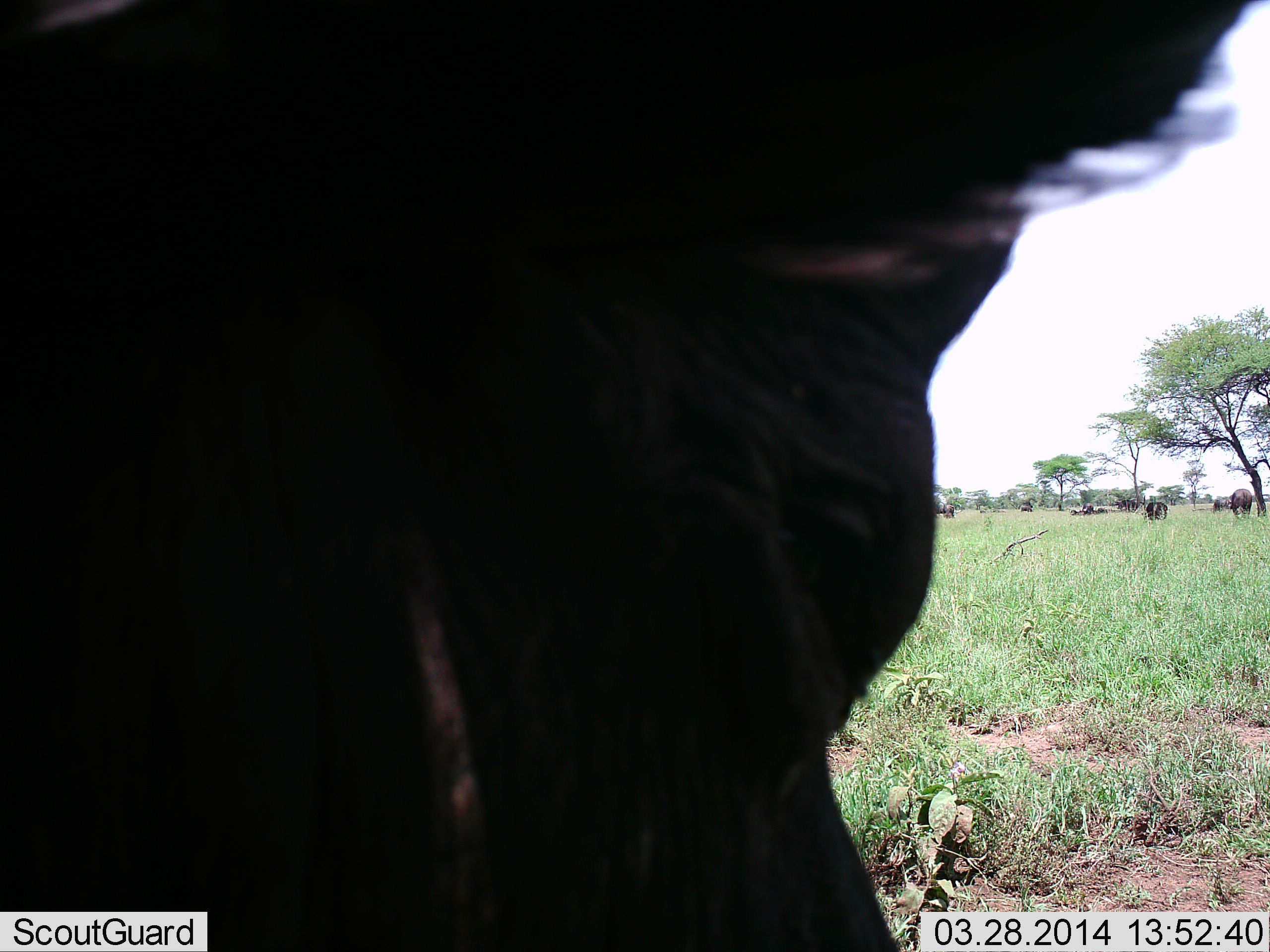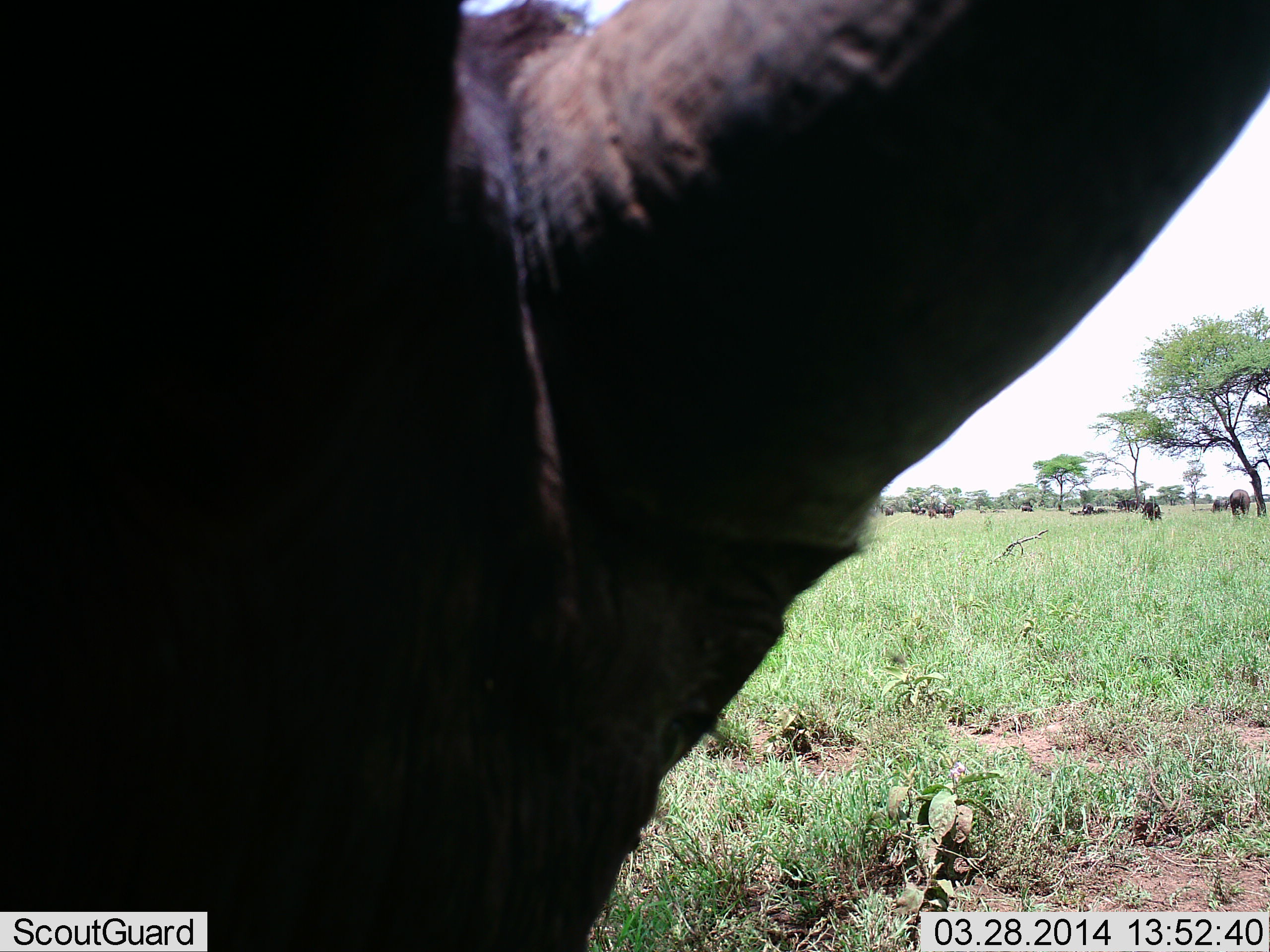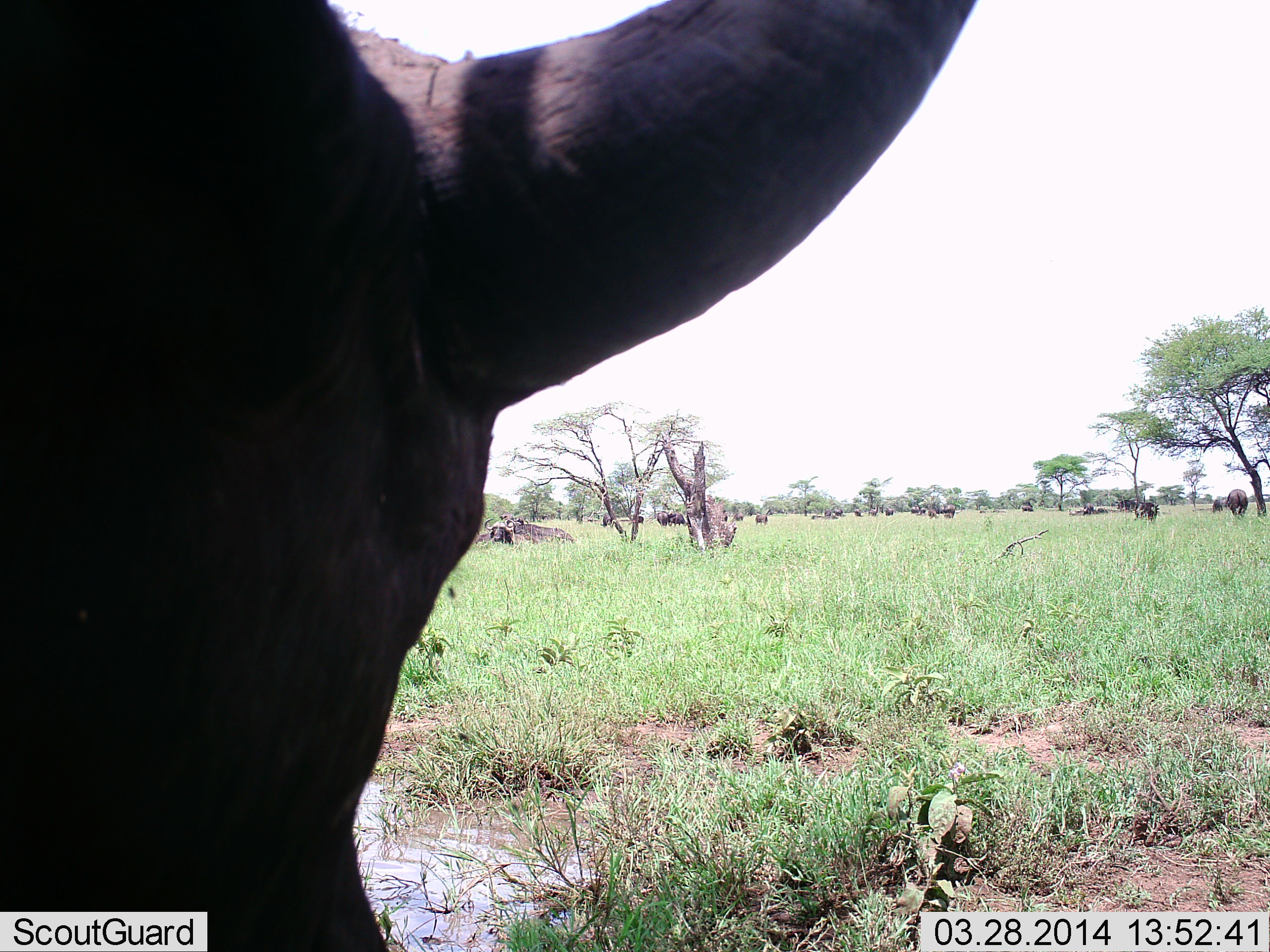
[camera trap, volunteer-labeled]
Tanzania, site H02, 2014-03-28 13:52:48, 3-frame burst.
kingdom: Animalia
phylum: Chordata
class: Mammalia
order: Artiodactyla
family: Bovidae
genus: Syncerus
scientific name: Syncerus caffer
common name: cape buffalo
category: buffalo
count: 11-50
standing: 60%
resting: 50%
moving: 80%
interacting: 0%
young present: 0%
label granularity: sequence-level